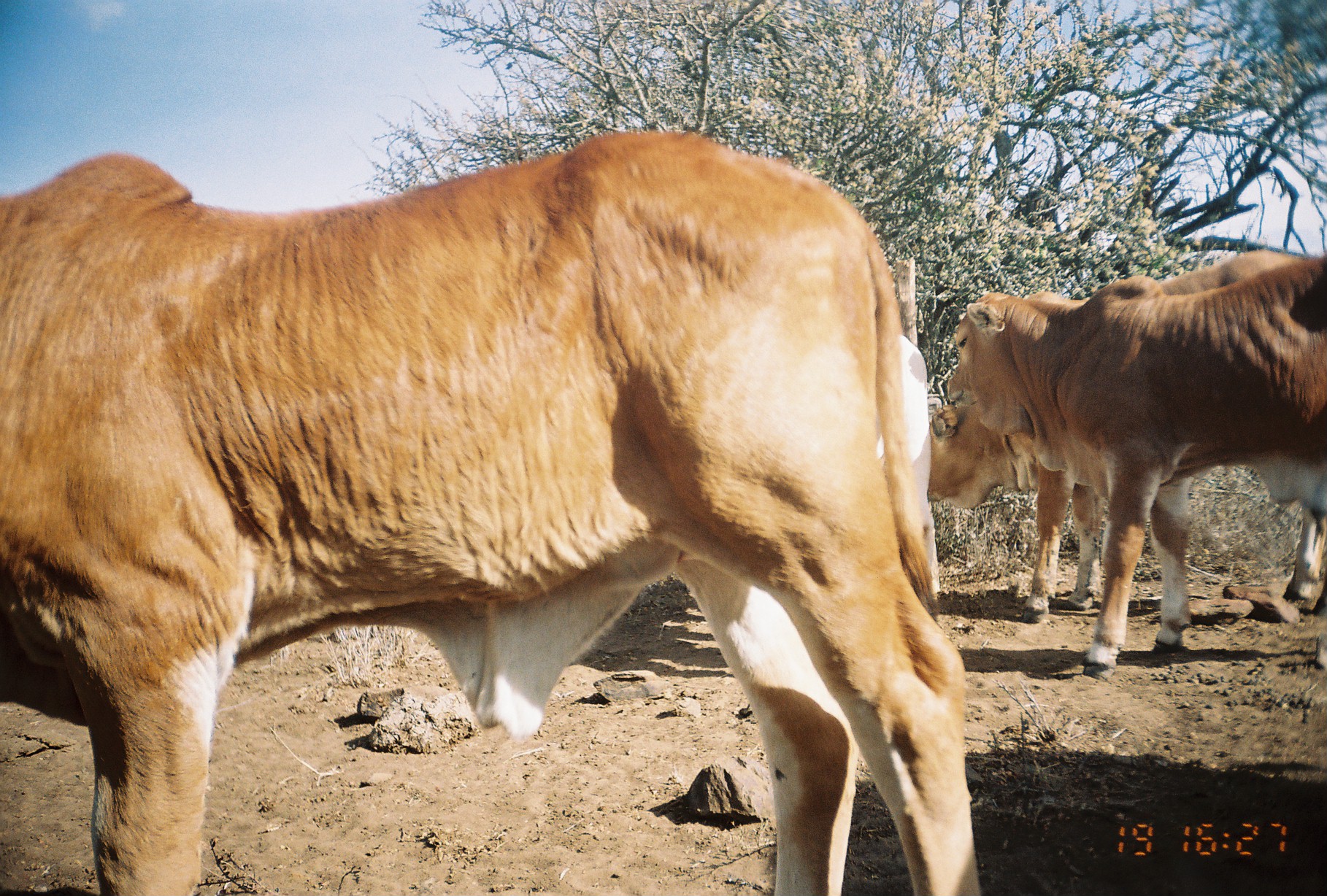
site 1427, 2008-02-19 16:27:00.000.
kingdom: Animalia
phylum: Chordata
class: Mammalia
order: Artiodactyla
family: Bovidae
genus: Bos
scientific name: Bos taurus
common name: domestic cattle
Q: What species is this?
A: Bos taurus (domestic cattle).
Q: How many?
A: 3.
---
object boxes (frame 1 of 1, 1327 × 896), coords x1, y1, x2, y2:
bos taurus: 0, 130, 981, 894; 943, 250, 1327, 683; 924, 245, 1327, 625